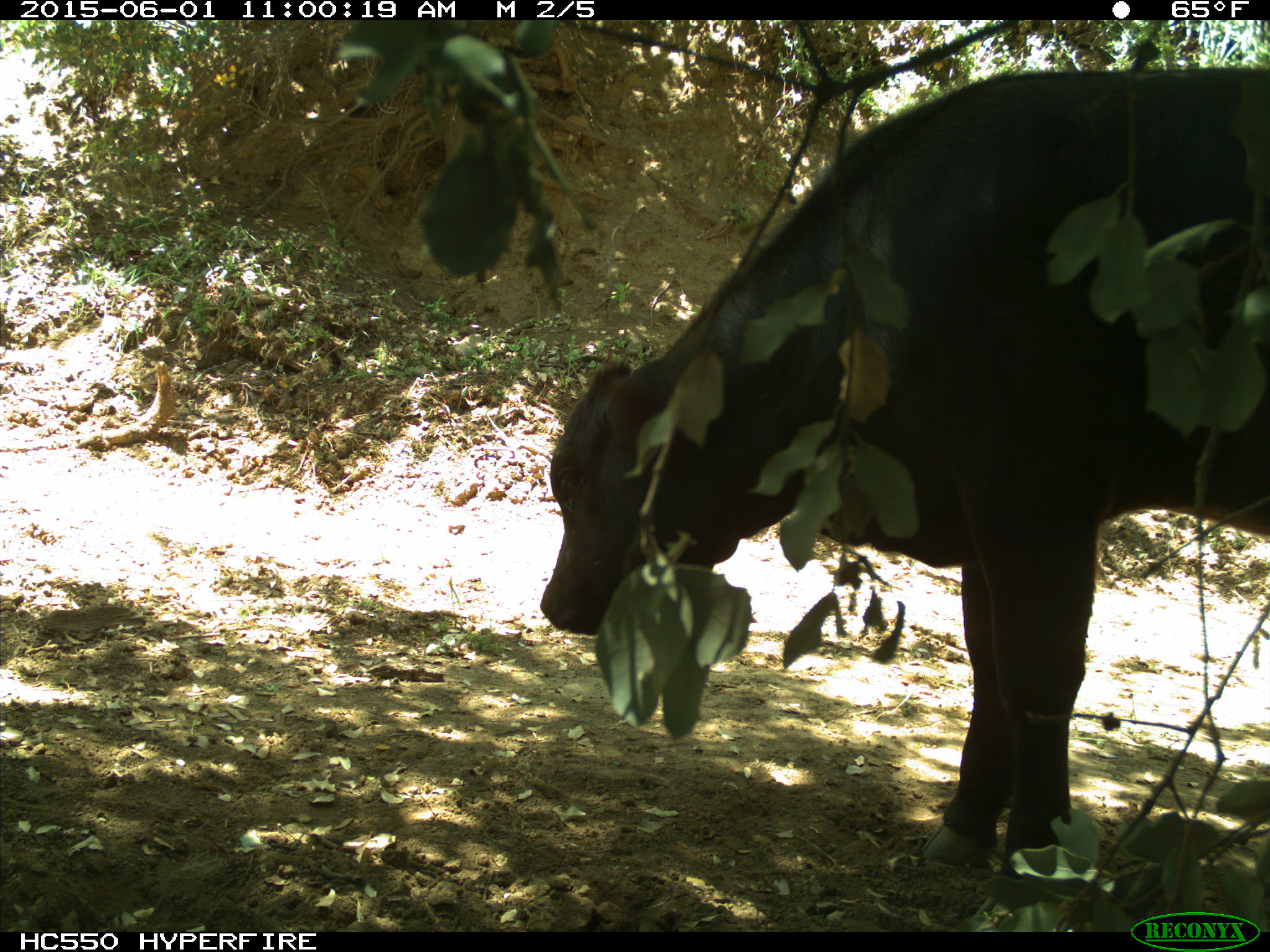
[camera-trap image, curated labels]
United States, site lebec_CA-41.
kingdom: Animalia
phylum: Chordata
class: Mammalia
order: Artiodactyla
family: Bovidae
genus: Bos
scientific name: Bos taurus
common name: domestic cow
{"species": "Bos taurus (domestic cow)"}